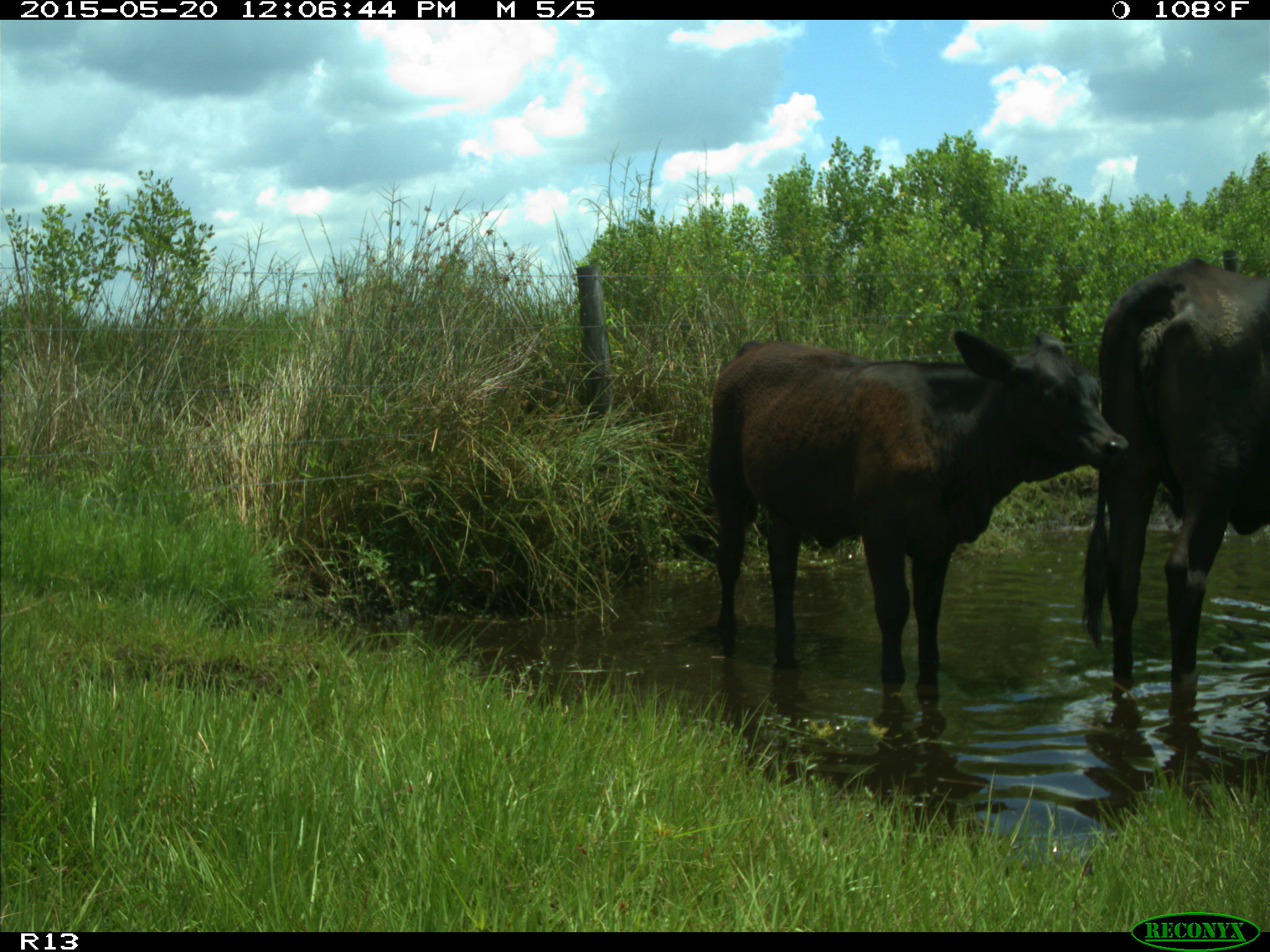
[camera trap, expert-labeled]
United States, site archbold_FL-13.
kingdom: Animalia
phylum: Chordata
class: Mammalia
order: Artiodactyla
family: Bovidae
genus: Bos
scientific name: Bos taurus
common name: domestic cow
Bos taurus (domestic cow).